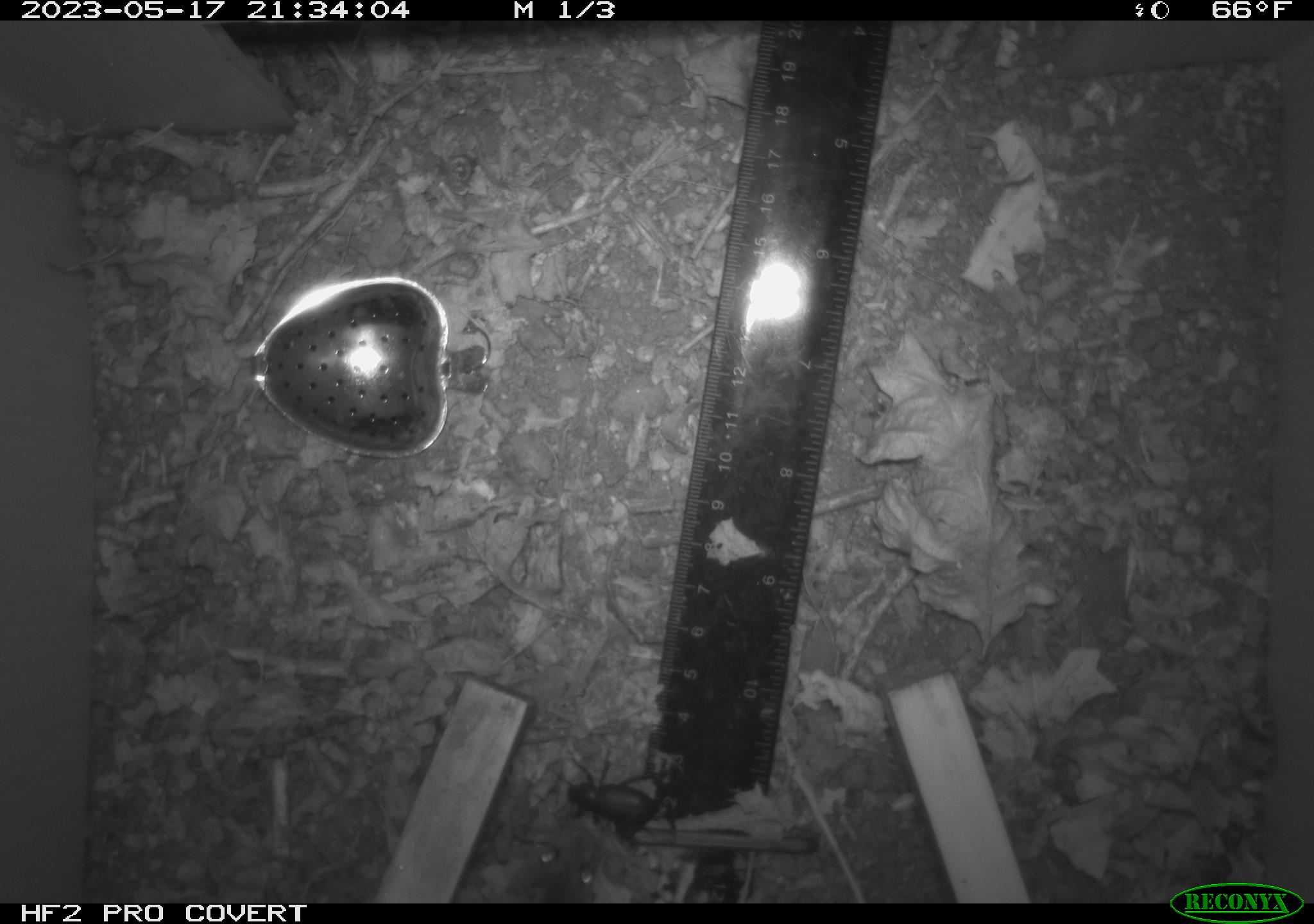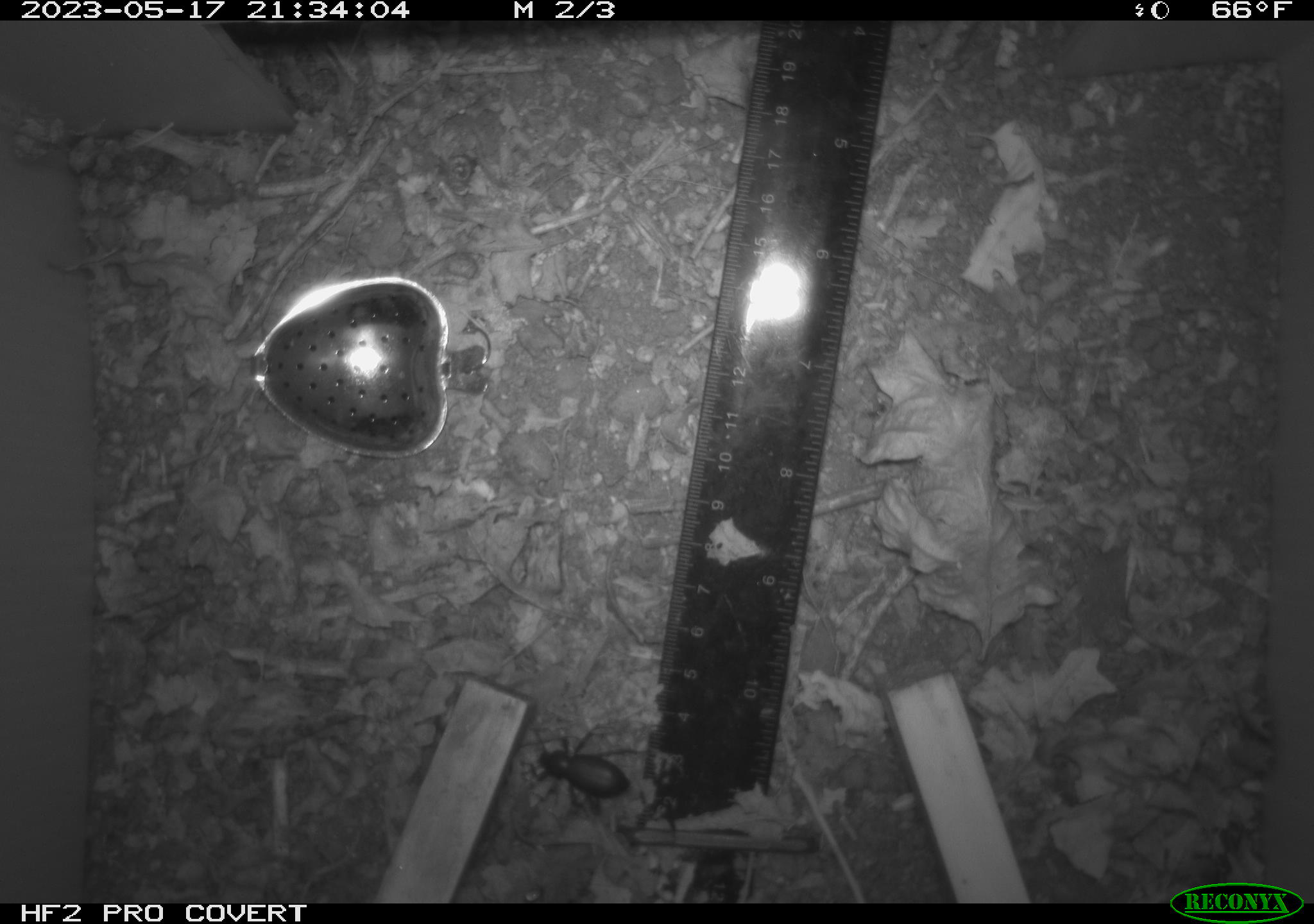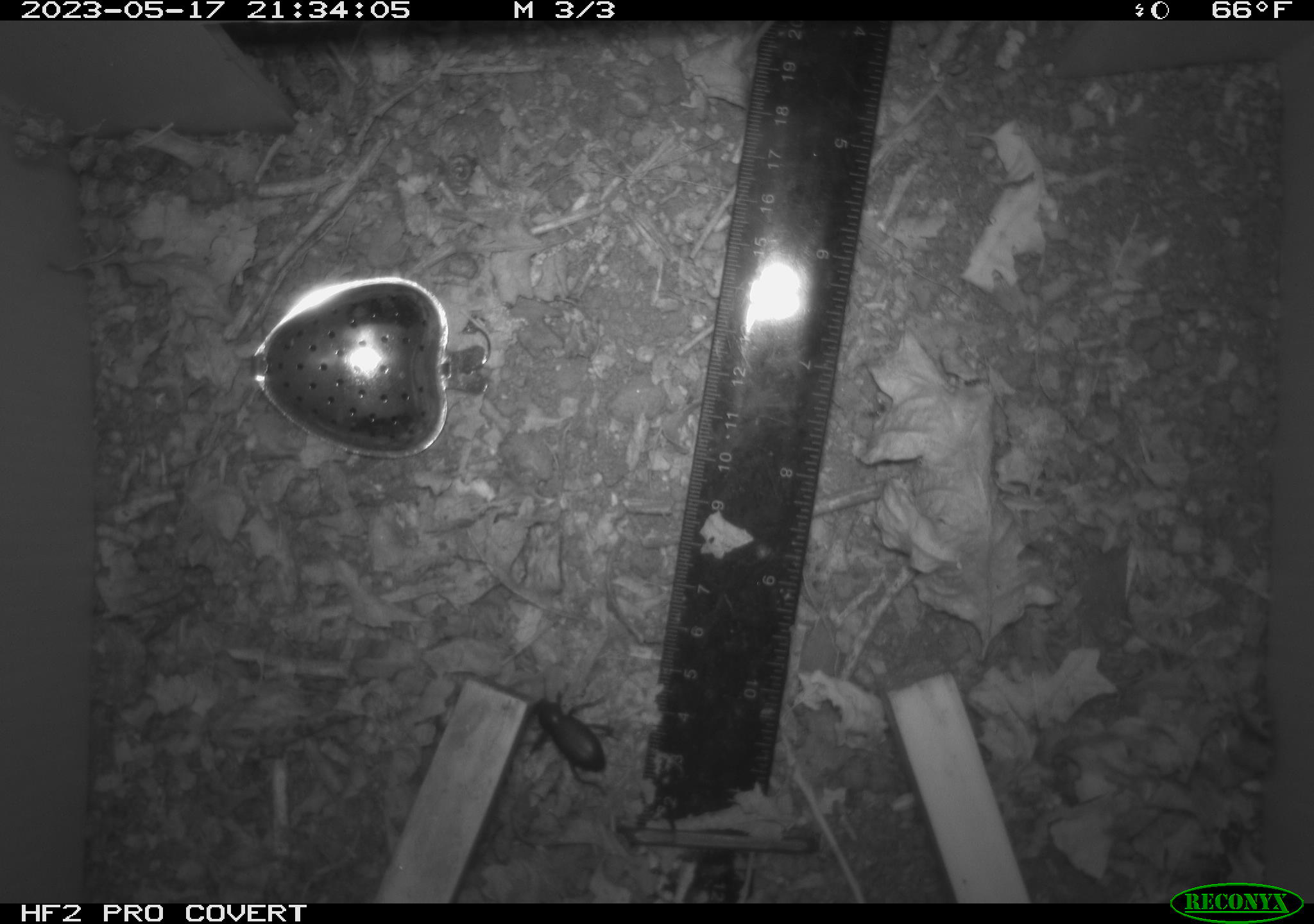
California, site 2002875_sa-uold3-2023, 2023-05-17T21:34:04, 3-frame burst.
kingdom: Animalia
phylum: Arthropoda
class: Insecta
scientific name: Insecta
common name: insect